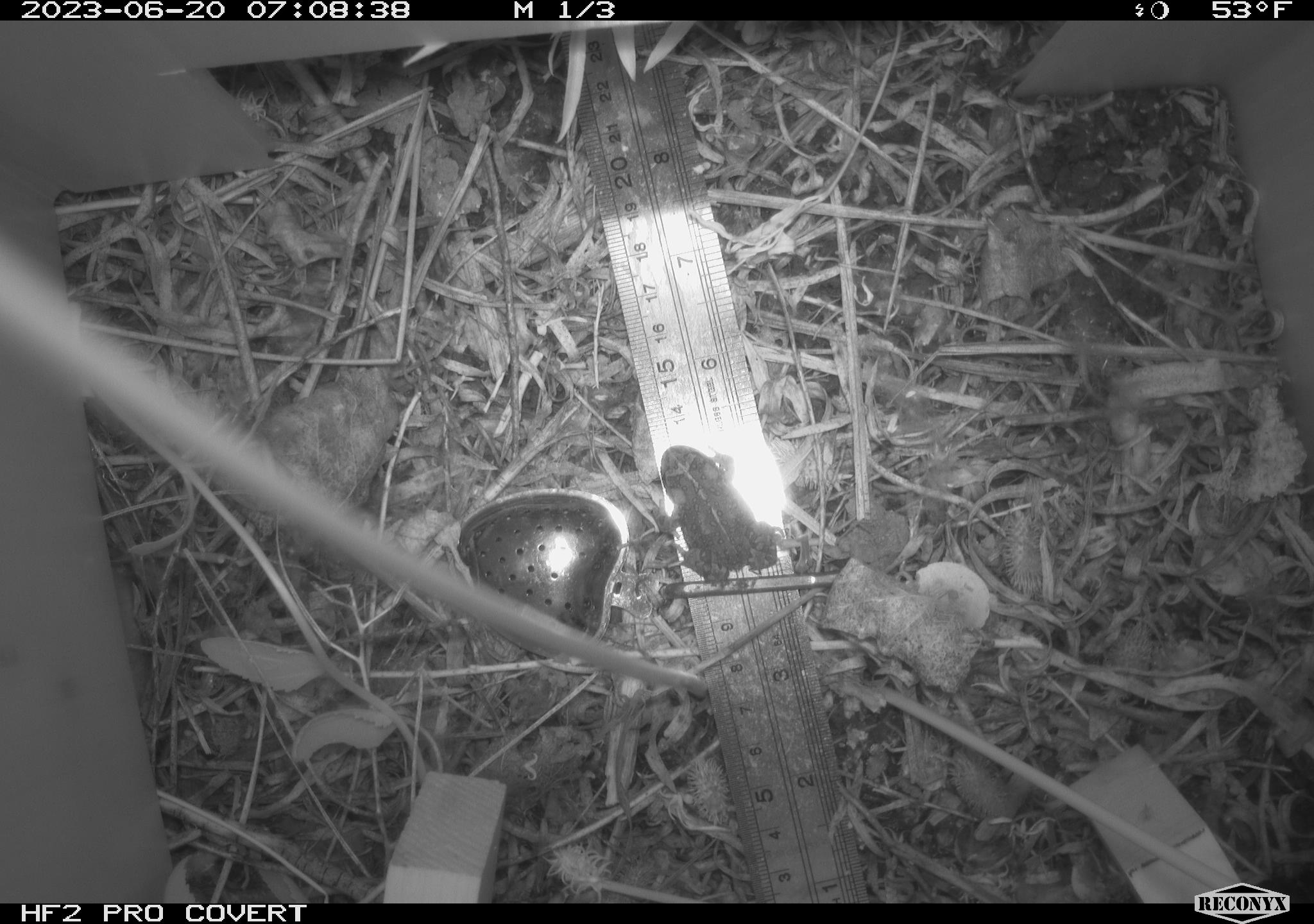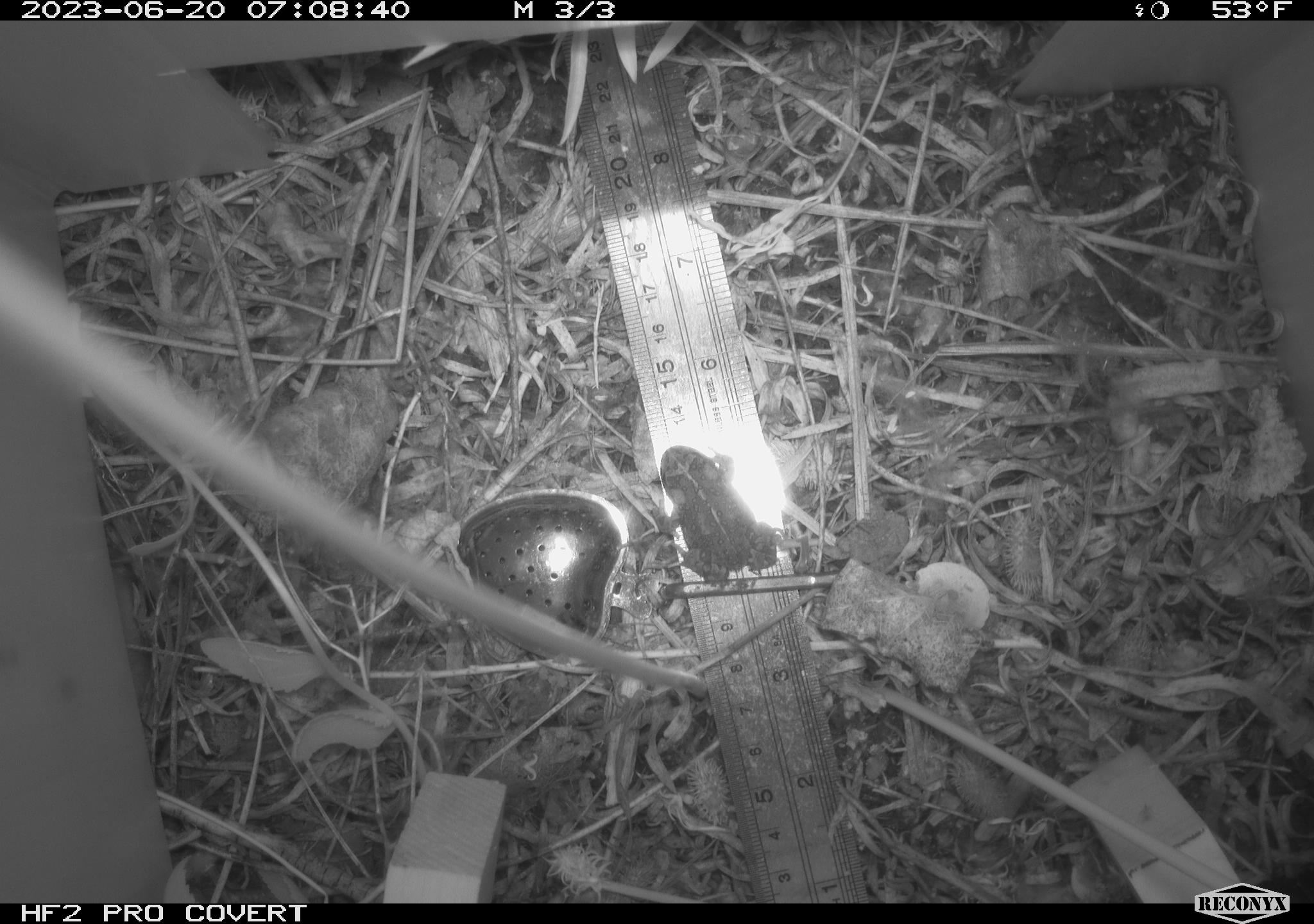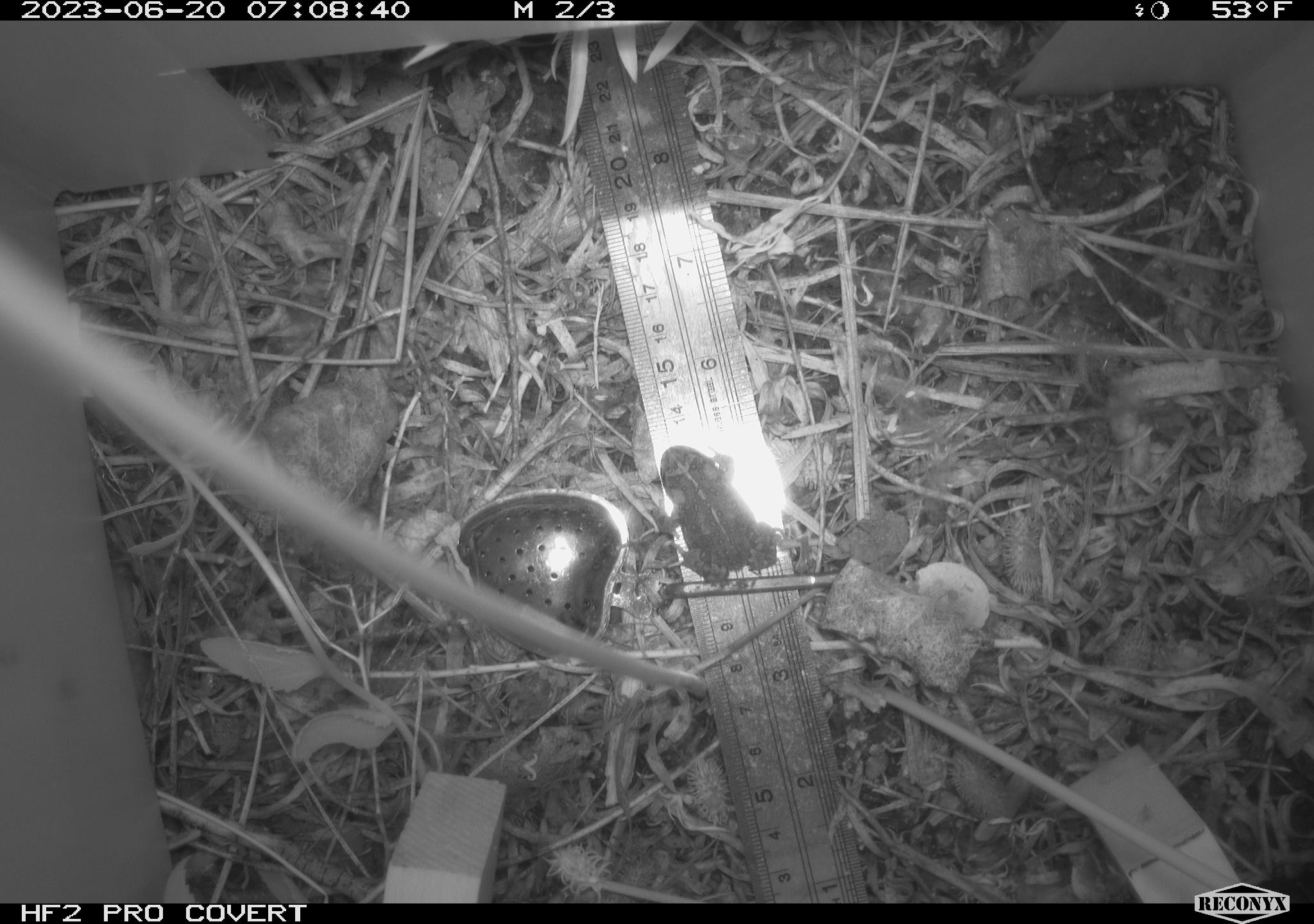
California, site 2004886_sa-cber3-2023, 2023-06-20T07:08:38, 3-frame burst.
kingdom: Animalia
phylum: Chordata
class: Amphibia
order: Anura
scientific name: Anura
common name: frogs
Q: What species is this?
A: Frogs (Anura).